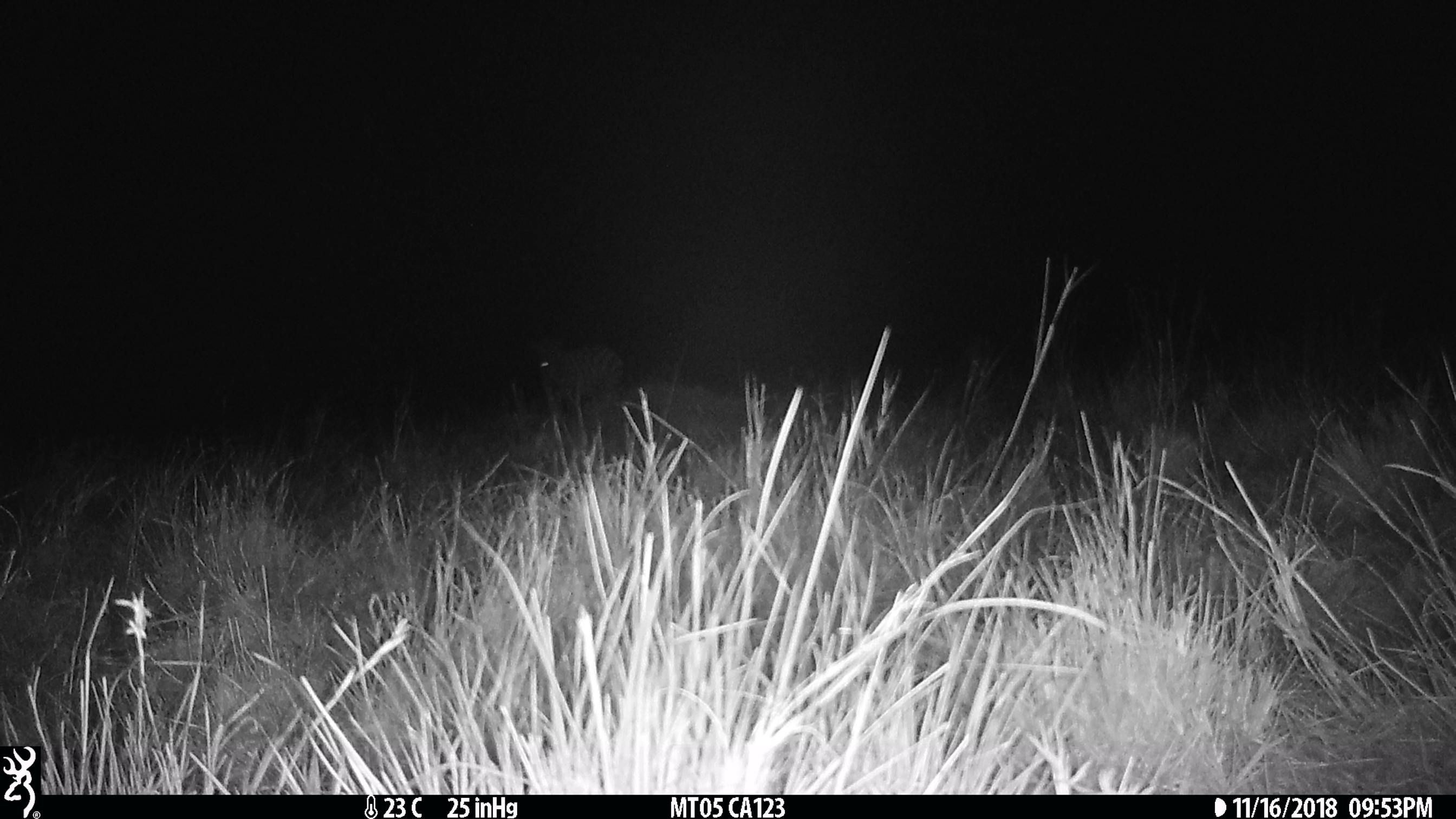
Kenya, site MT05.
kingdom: Animalia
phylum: Chordata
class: Mammalia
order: Perissodactyla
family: Equidae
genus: Equus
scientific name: Equus quagga burchellii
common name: burchell's zebra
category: zebra